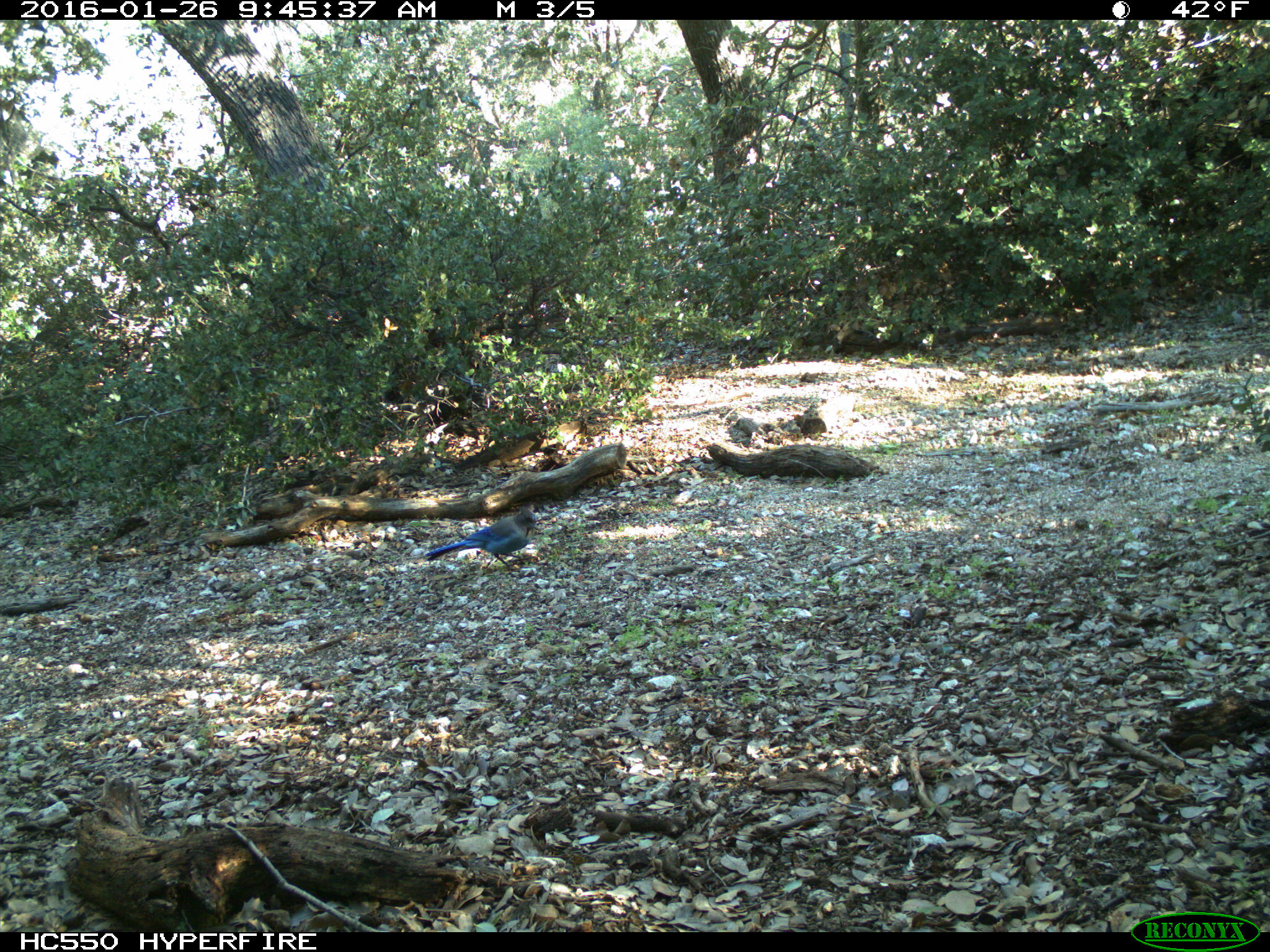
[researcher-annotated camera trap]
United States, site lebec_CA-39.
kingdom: Animalia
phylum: Chordata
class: Aves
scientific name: Aves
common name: birds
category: unidentified bird